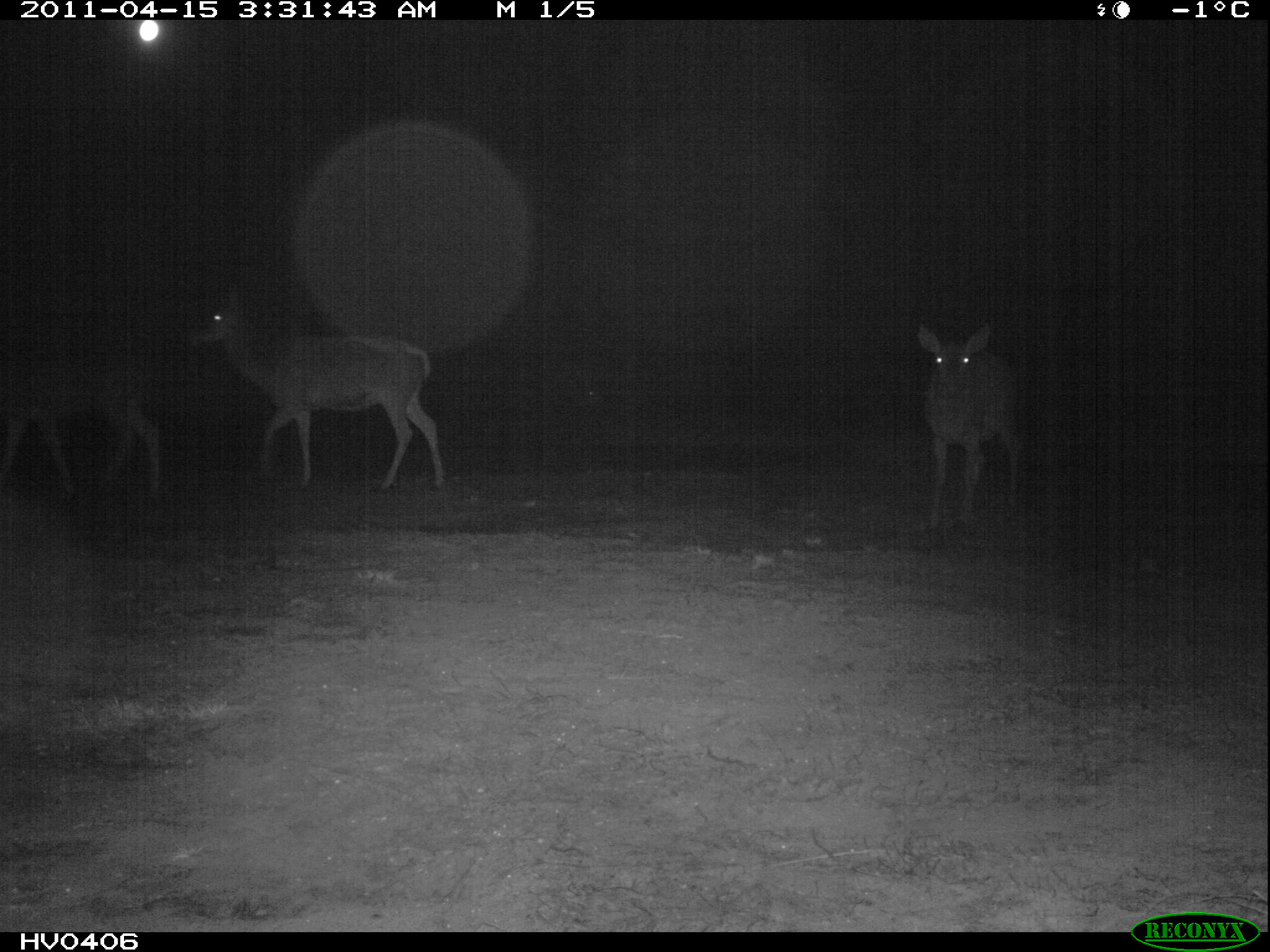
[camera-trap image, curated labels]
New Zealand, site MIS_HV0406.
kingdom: Animalia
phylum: Chordata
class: Mammalia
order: Artiodactyla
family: Cervidae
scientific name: Cervidae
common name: deer